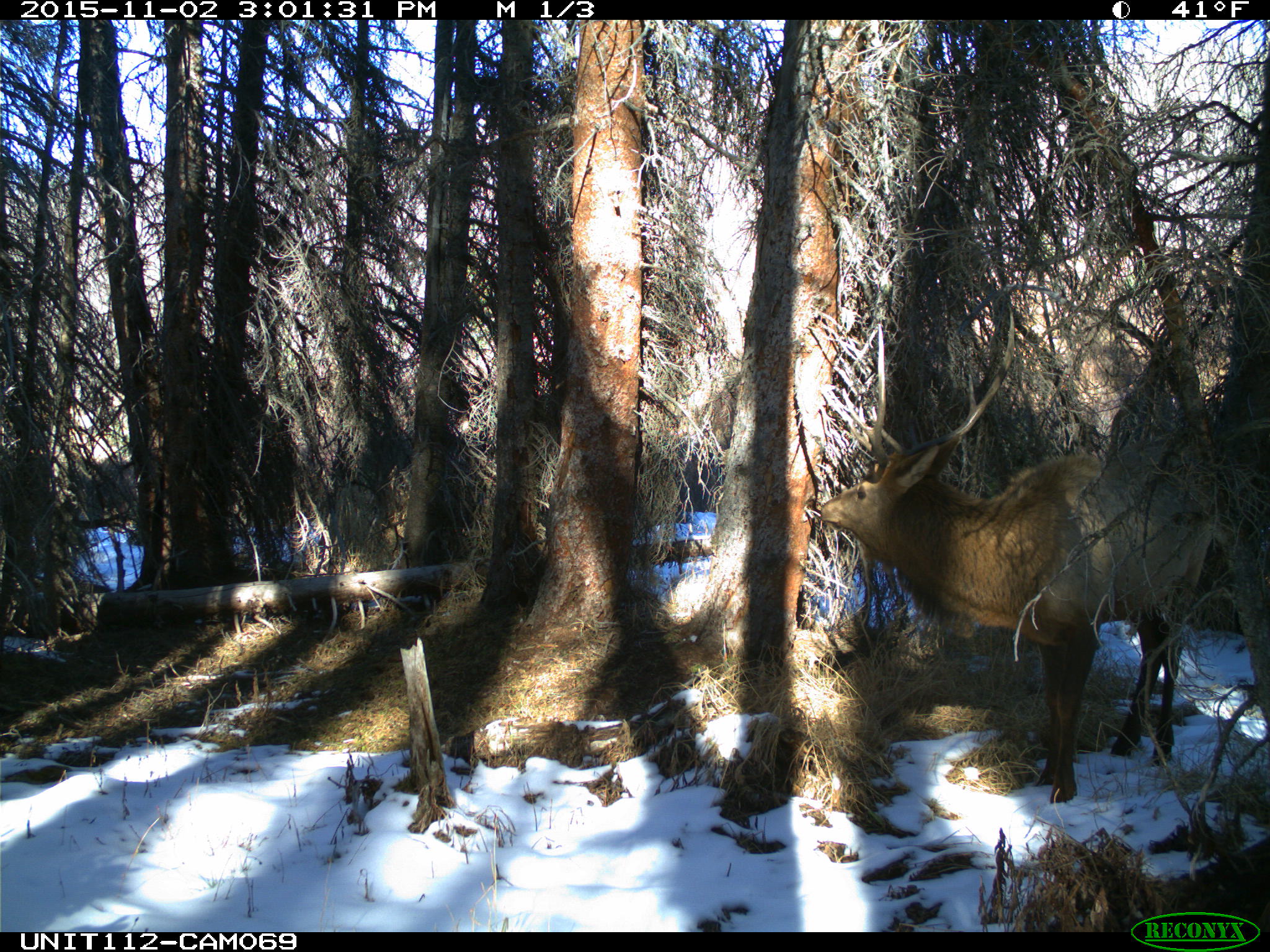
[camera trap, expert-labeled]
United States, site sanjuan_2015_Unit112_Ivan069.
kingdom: Animalia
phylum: Chordata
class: Mammalia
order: Artiodactyla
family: Cervidae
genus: Cervus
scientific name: Cervus elaphus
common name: red deer